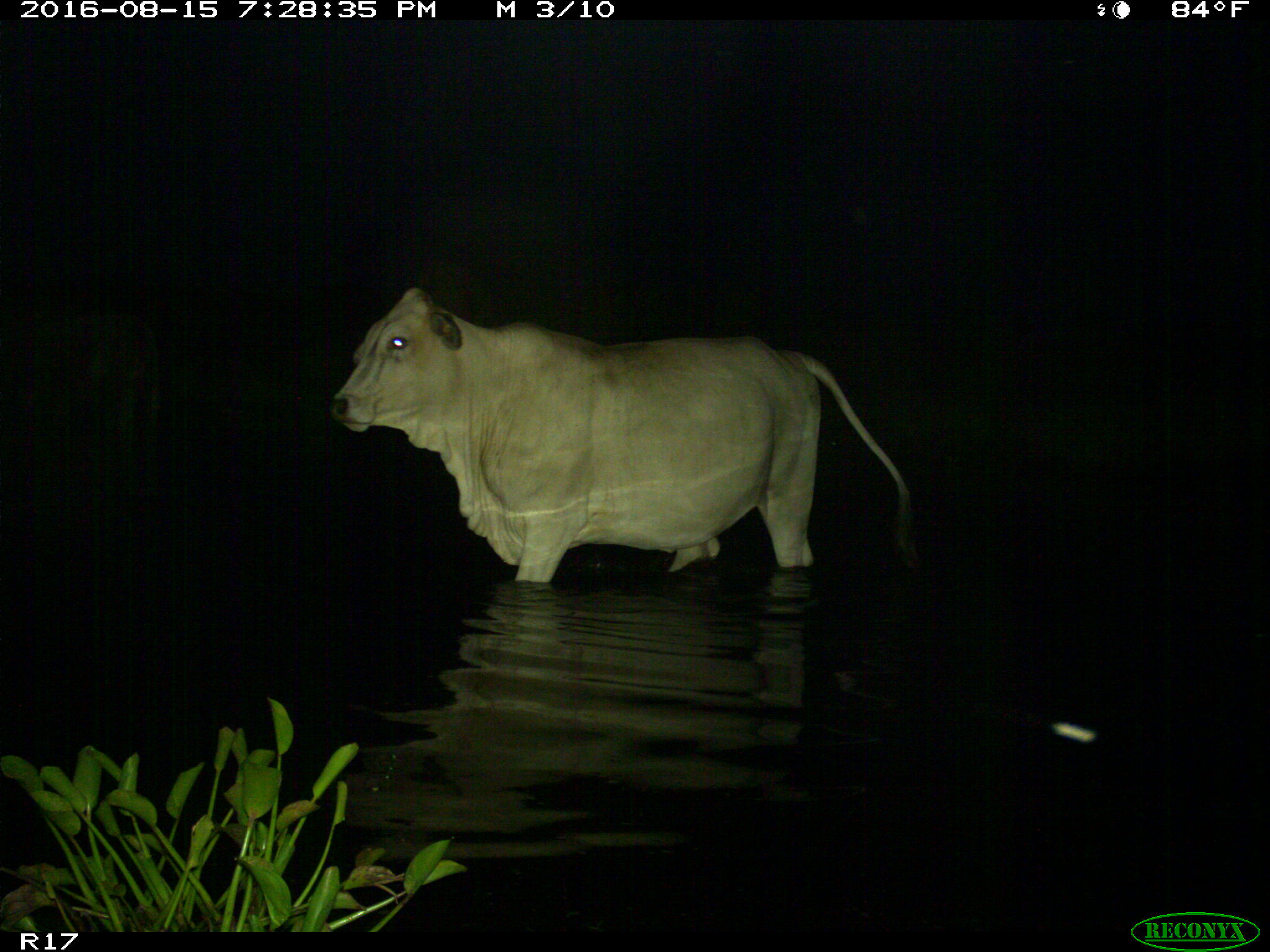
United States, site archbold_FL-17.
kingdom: Animalia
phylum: Chordata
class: Mammalia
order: Artiodactyla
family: Bovidae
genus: Bos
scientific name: Bos taurus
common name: domestic cow